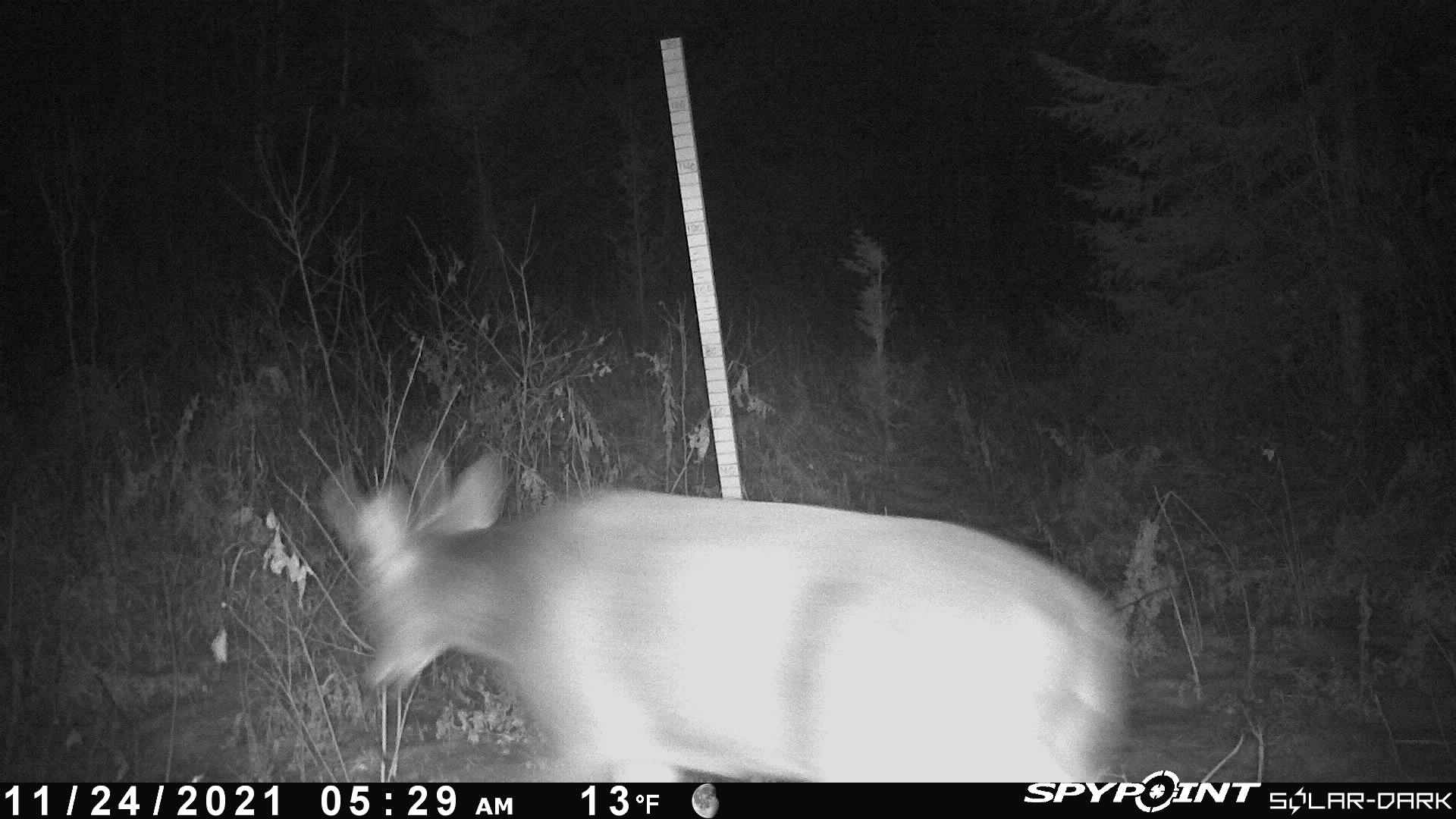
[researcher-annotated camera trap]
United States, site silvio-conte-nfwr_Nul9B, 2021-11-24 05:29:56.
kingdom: Animalia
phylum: Chordata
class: Mammalia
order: Artiodactyla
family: Cervidae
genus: Odocoileus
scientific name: Odocoileus virginianus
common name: white-tailed deer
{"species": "white-tailed deer (Odocoileus virginianus)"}